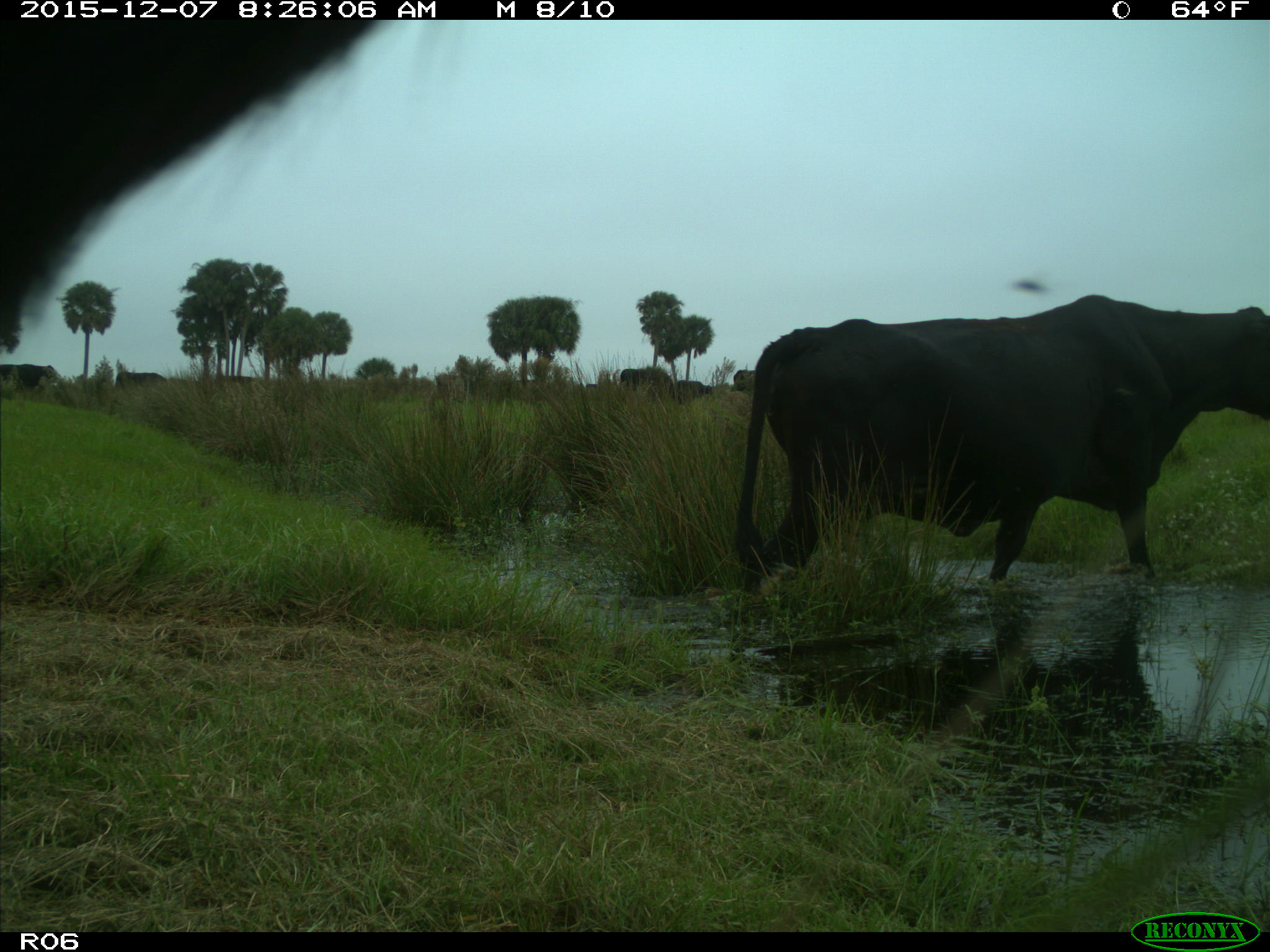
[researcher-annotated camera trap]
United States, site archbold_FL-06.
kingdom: Animalia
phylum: Chordata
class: Mammalia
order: Artiodactyla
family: Bovidae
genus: Bos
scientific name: Bos taurus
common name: domestic cow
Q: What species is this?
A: Bos taurus (domestic cow).